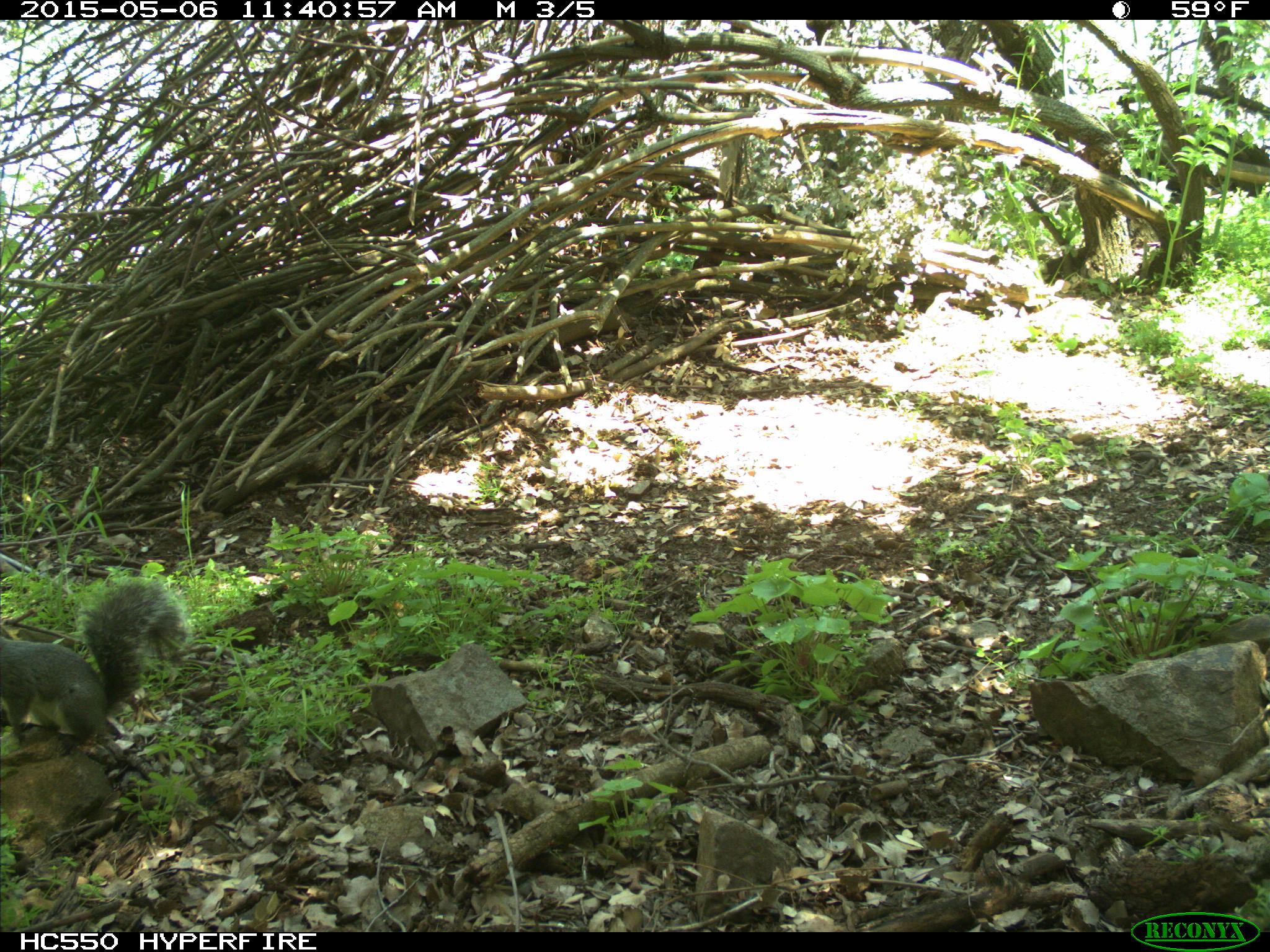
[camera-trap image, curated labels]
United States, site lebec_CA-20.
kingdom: Animalia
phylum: Chordata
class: Mammalia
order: Rodentia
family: Sciuridae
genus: Sciurus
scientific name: Sciurus carolinensis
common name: eastern gray squirrel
Sciurus carolinensis (eastern gray squirrel).